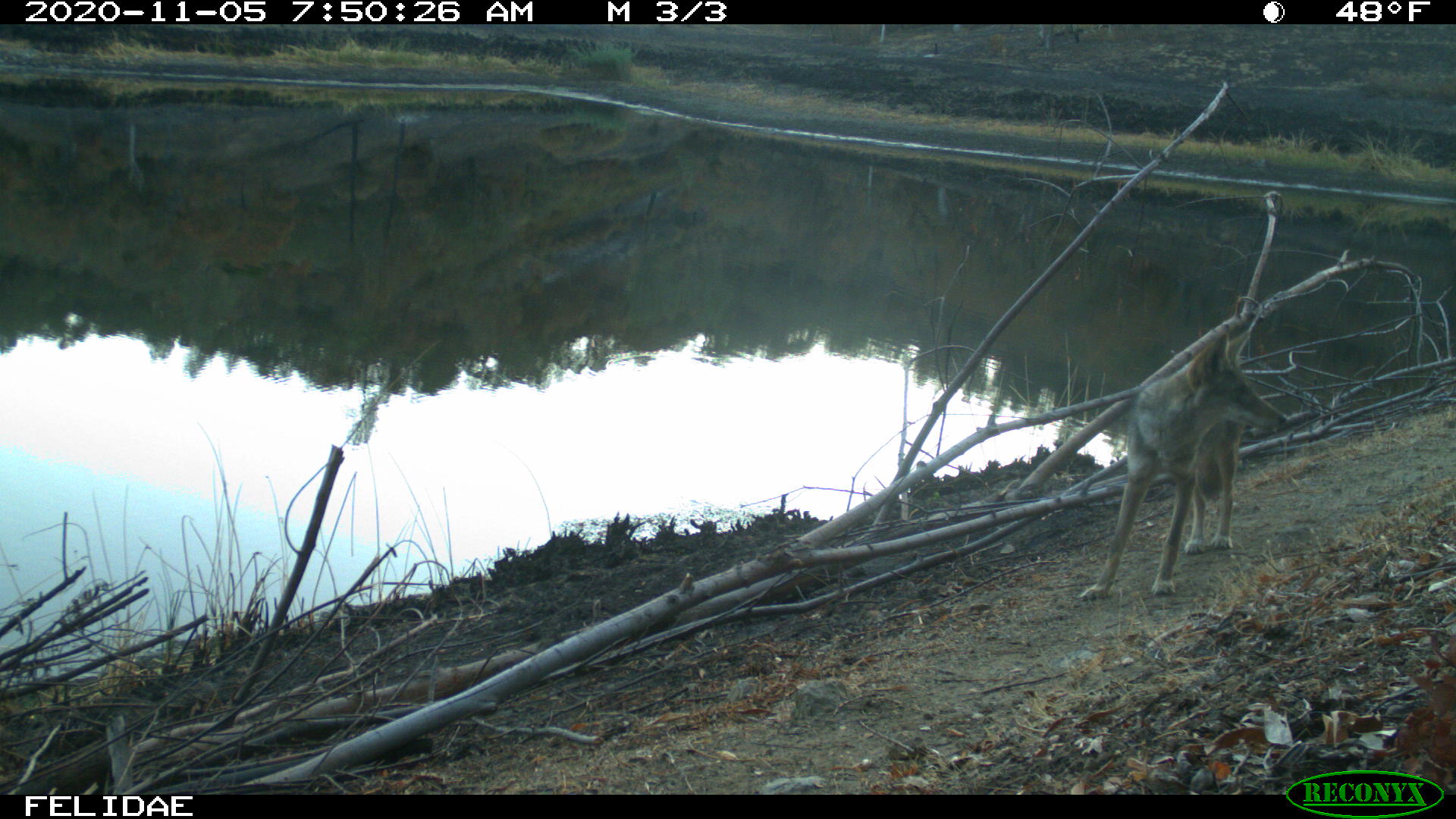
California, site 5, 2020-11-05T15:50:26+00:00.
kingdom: Animalia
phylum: Chordata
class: Mammalia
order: Carnivora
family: Canidae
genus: Canis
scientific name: Canis latrans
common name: coyote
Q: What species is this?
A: Coyote (Canis latrans).